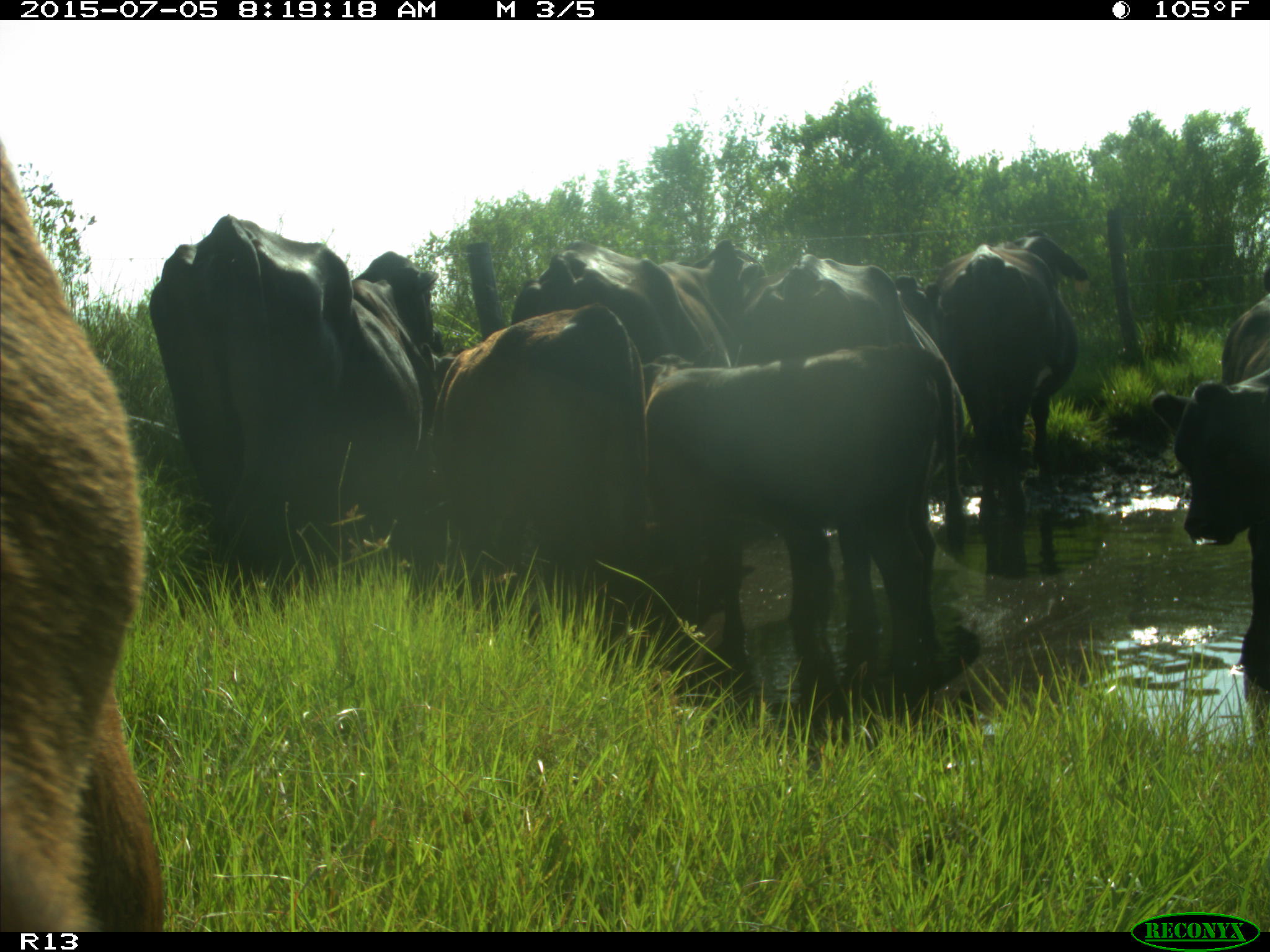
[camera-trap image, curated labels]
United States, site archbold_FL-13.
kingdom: Animalia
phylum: Chordata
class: Mammalia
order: Artiodactyla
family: Bovidae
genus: Bos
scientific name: Bos taurus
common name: domestic cow